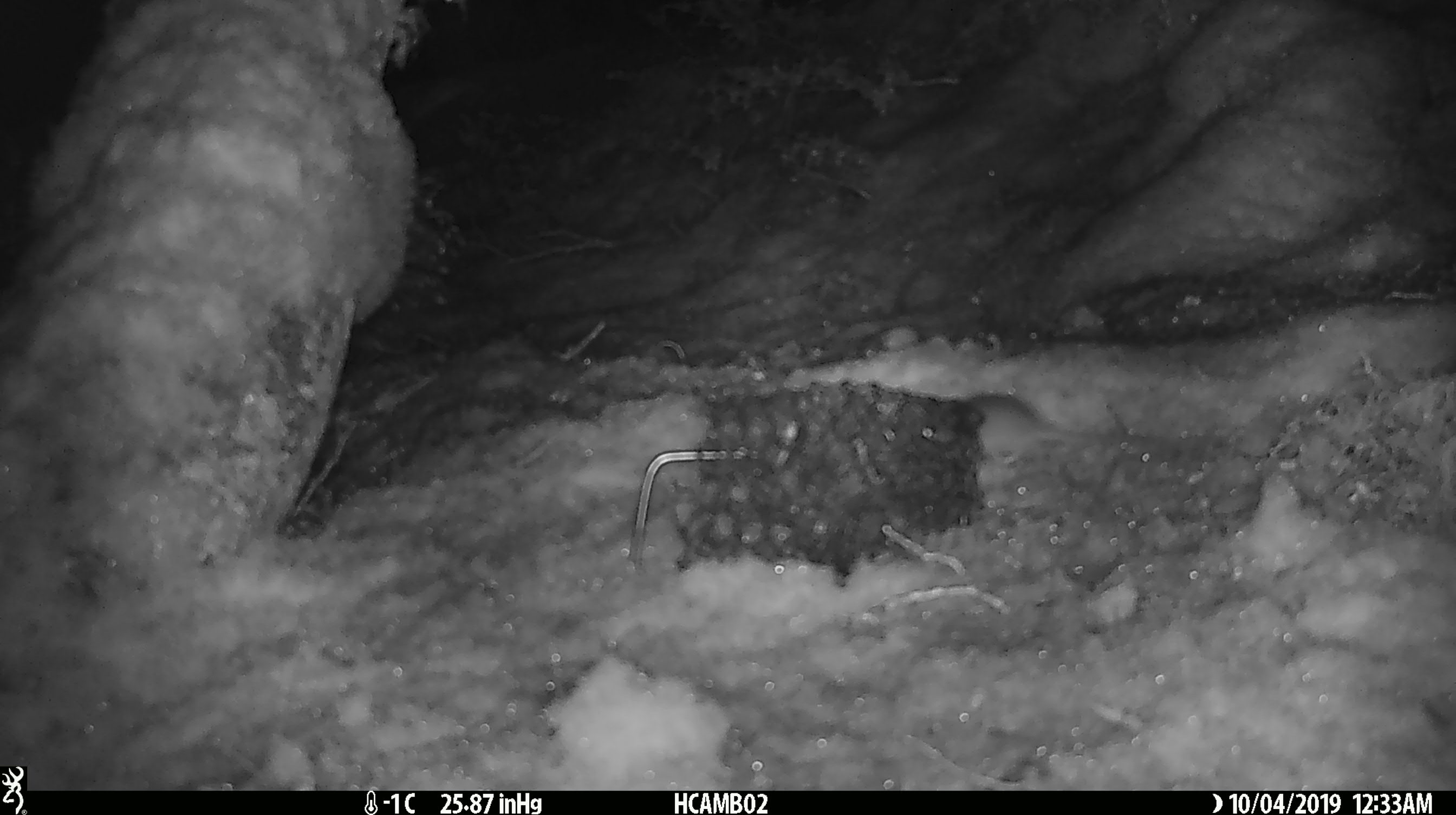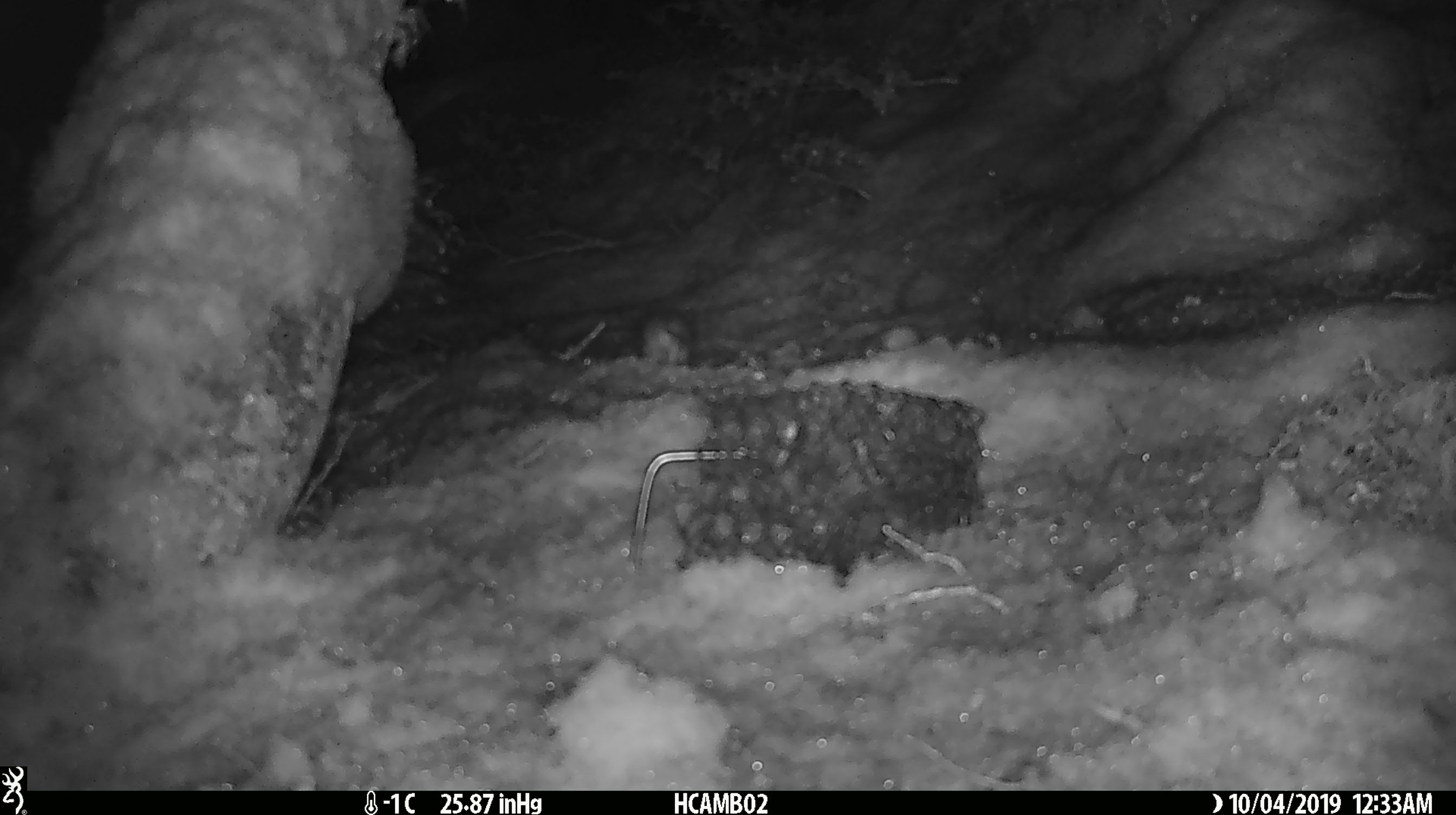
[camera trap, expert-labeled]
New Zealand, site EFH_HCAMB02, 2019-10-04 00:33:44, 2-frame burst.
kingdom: Animalia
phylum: Chordata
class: Mammalia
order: Rodentia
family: Muridae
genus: Mus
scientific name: Mus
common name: mouse